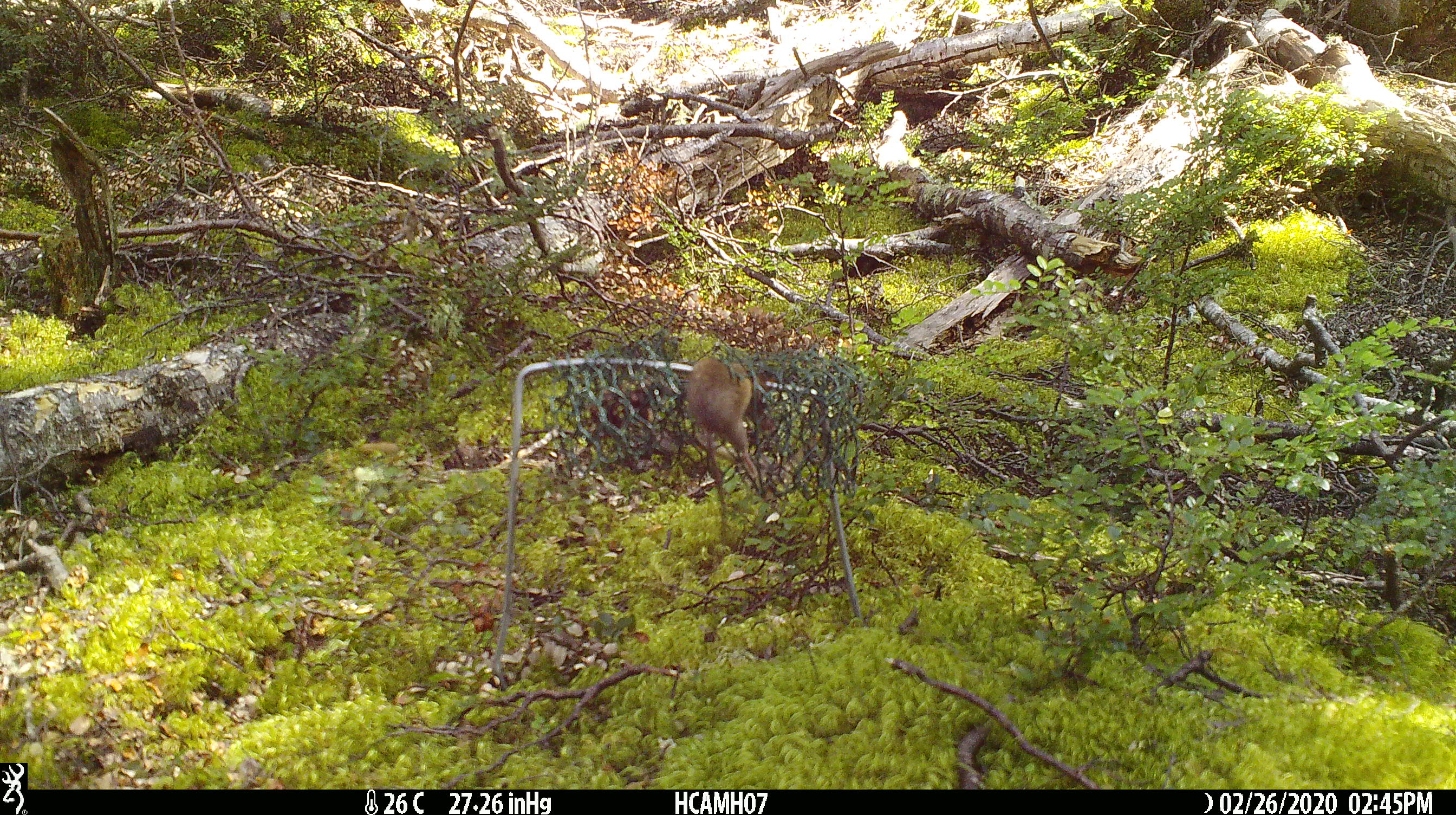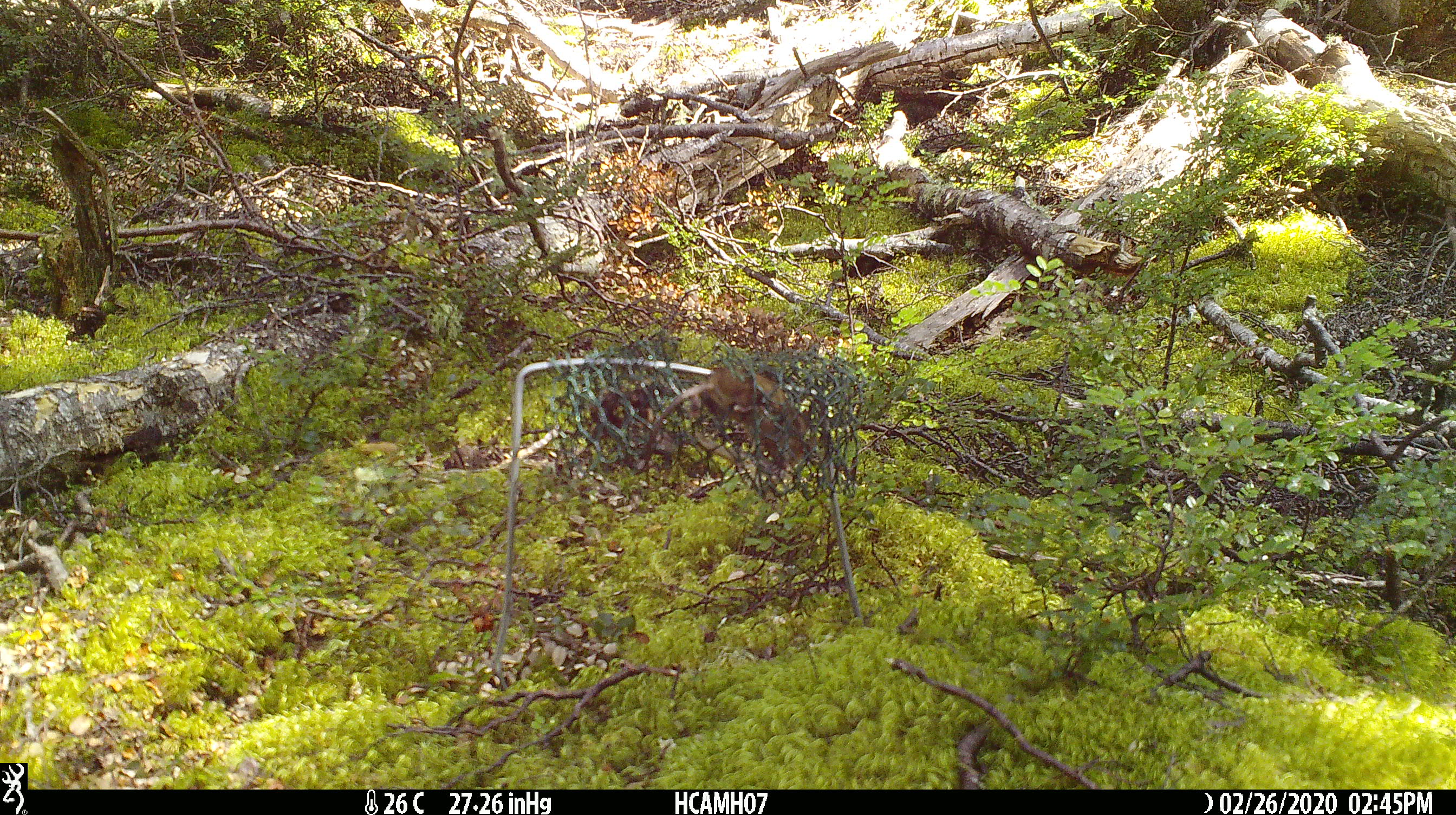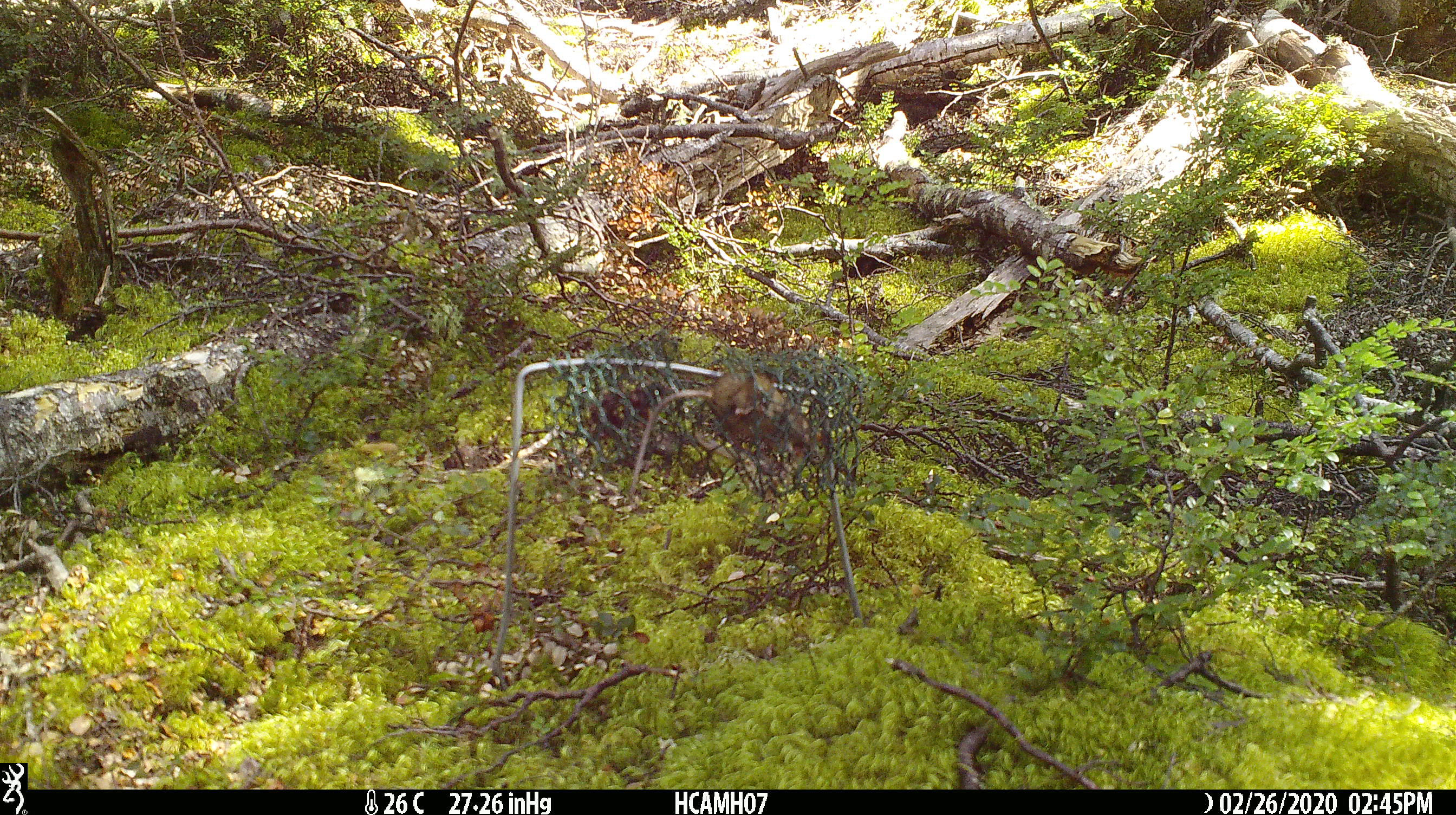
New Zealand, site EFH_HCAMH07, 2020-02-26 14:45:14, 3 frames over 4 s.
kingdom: Animalia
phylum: Chordata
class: Mammalia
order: Rodentia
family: Muridae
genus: Mus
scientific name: Mus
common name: mouse